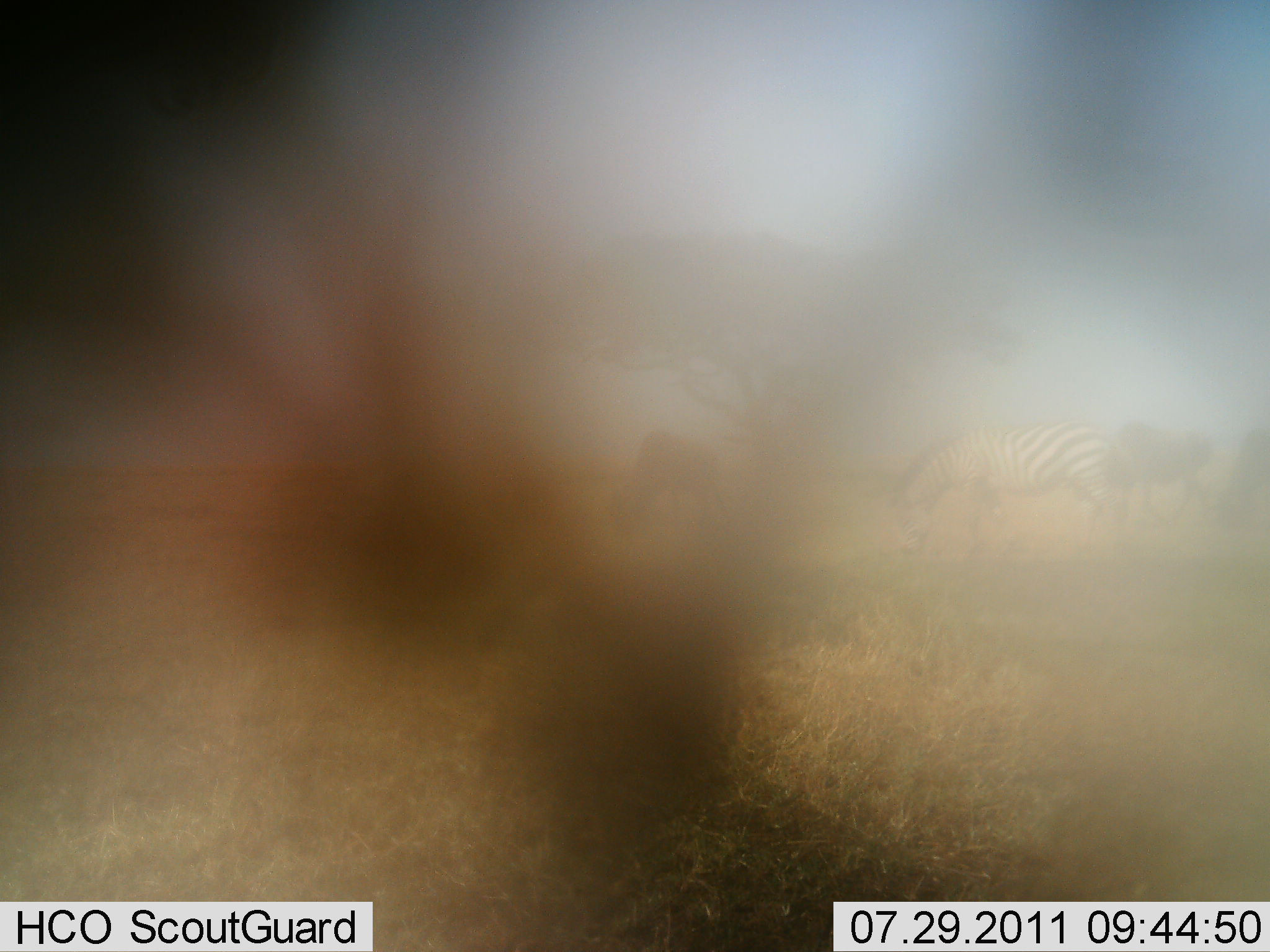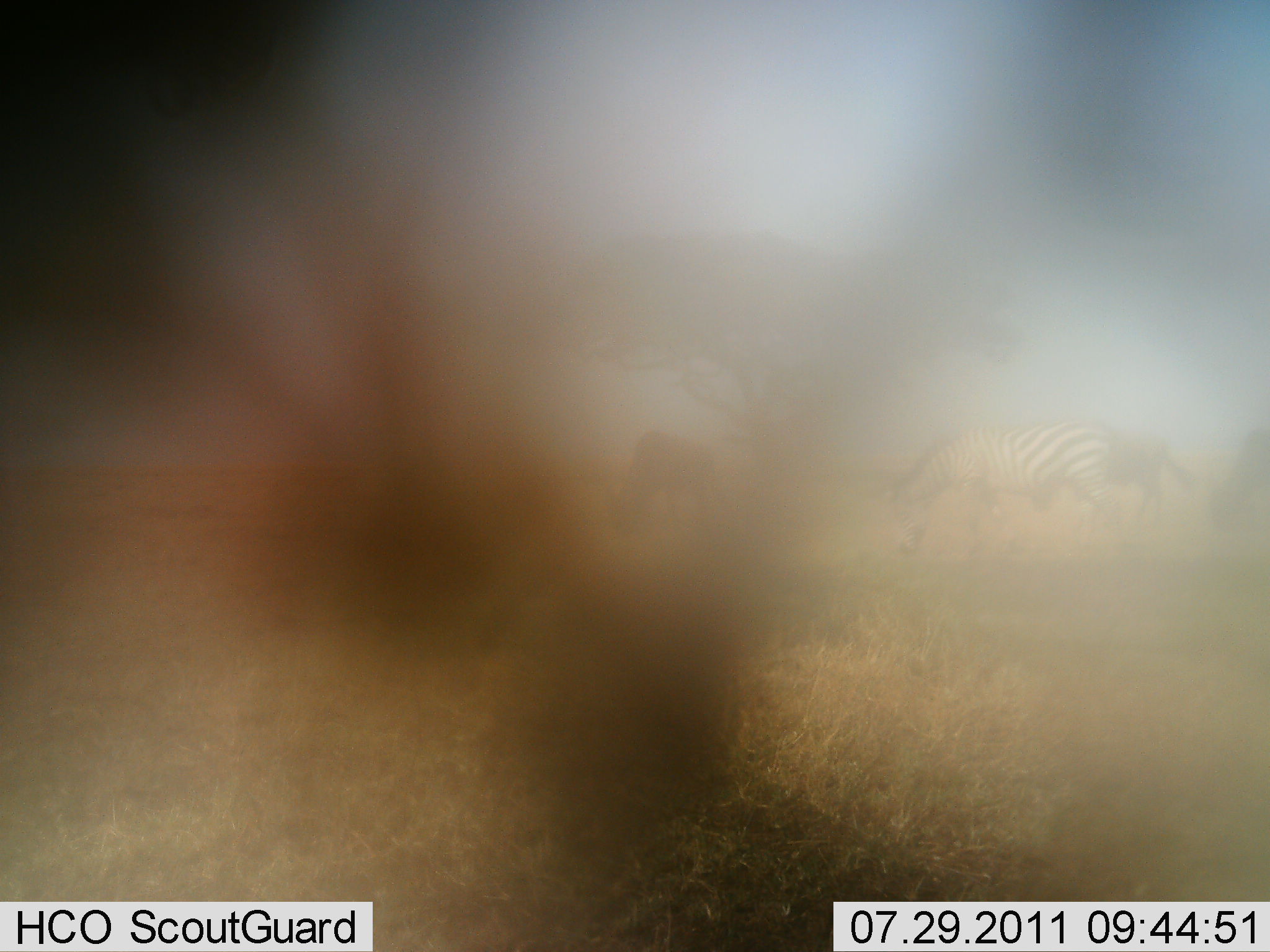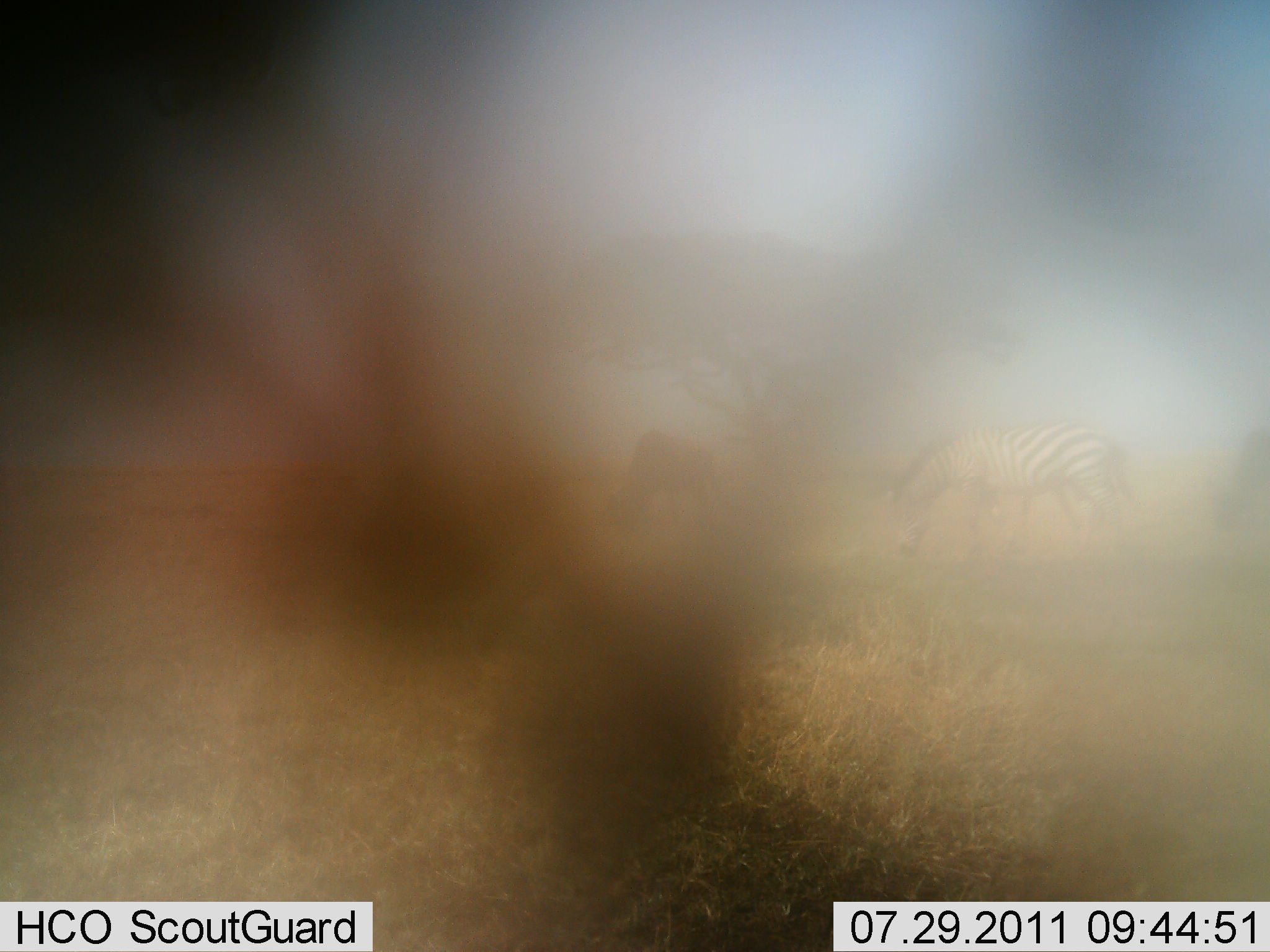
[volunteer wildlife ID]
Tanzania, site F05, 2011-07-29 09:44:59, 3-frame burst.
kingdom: Animalia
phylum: Chordata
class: Mammalia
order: Artiodactyla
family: Bovidae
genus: Connochaetes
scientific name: Connochaetes taurinus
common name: blue wildebeest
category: wildebeest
Wildebeest (blue wildebeest) (Connochaetes taurinus), count 3. Behavior (volunteer vote fractions): standing 14%, resting 0%, moving 43%, interacting 0%. Young present (vote fraction): 0%. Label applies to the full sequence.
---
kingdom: Animalia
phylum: Chordata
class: Mammalia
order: Perissodactyla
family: Equidae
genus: Equus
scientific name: Equus quagga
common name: plains zebra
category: zebra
Zebra (plains zebra) (Equus quagga), count 1. Behavior (volunteer vote fractions): standing 20%, resting 0%, moving 20%, interacting 0%. Young present (vote fraction): 0%. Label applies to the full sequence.